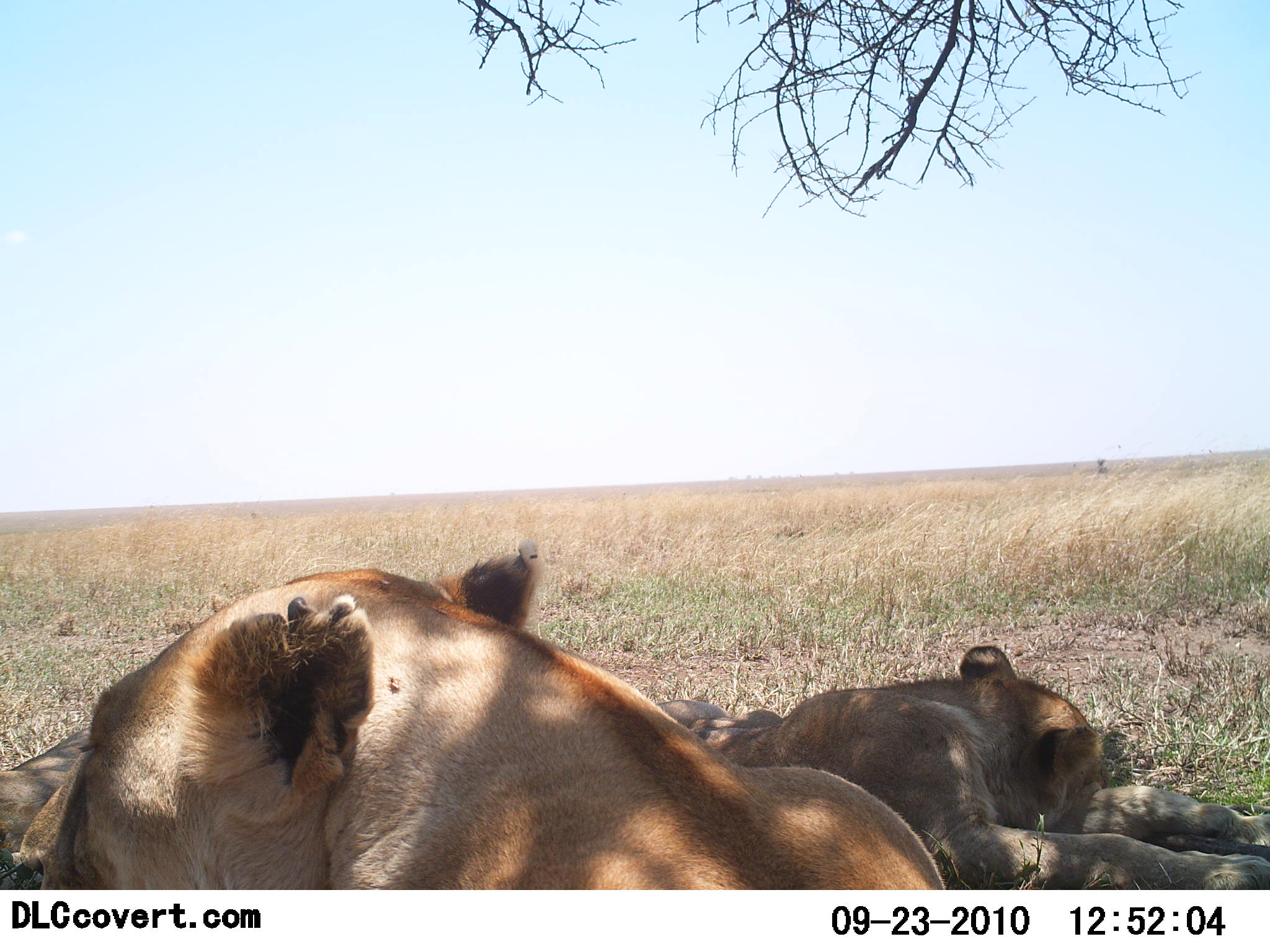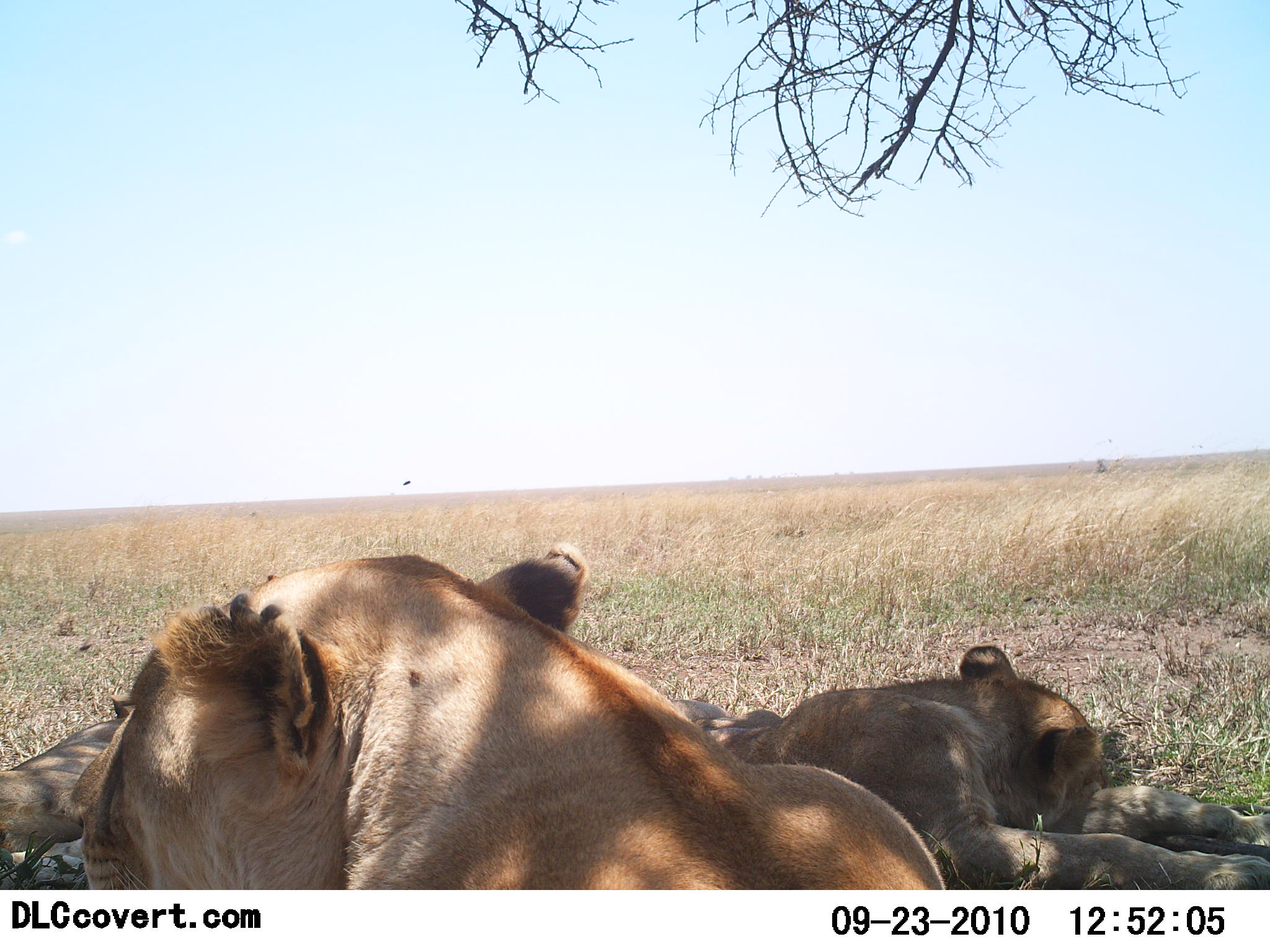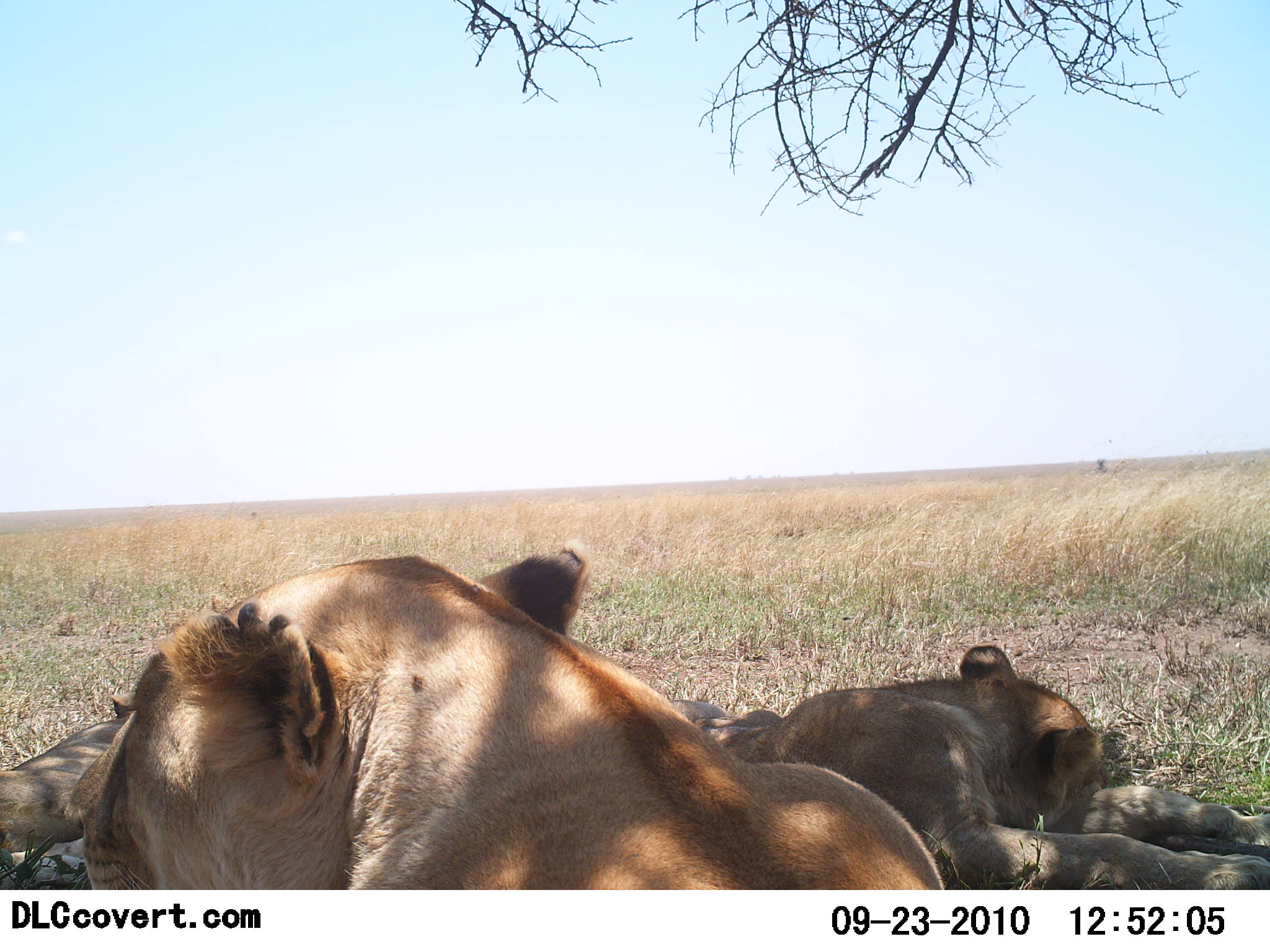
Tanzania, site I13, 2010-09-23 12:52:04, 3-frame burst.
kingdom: Animalia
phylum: Chordata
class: Mammalia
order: Carnivora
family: Felidae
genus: Panthera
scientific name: Panthera leo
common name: lion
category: lionfemale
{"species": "lionfemale (lion) (Panthera leo)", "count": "3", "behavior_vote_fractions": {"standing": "0%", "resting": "100%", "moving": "6%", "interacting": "0%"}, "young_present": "0%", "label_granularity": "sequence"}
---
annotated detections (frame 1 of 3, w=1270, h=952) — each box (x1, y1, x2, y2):
animal: (20, 539, 949, 888); (642, 641, 1270, 888); (0, 728, 95, 891); (1095, 458, 1110, 475)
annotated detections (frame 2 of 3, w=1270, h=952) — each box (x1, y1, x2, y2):
animal: (20, 544, 949, 891); (660, 642, 1268, 889); (0, 716, 133, 891)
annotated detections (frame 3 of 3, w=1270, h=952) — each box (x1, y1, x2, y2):
animal: (66, 542, 946, 892); (660, 642, 1270, 889); (0, 715, 130, 879)